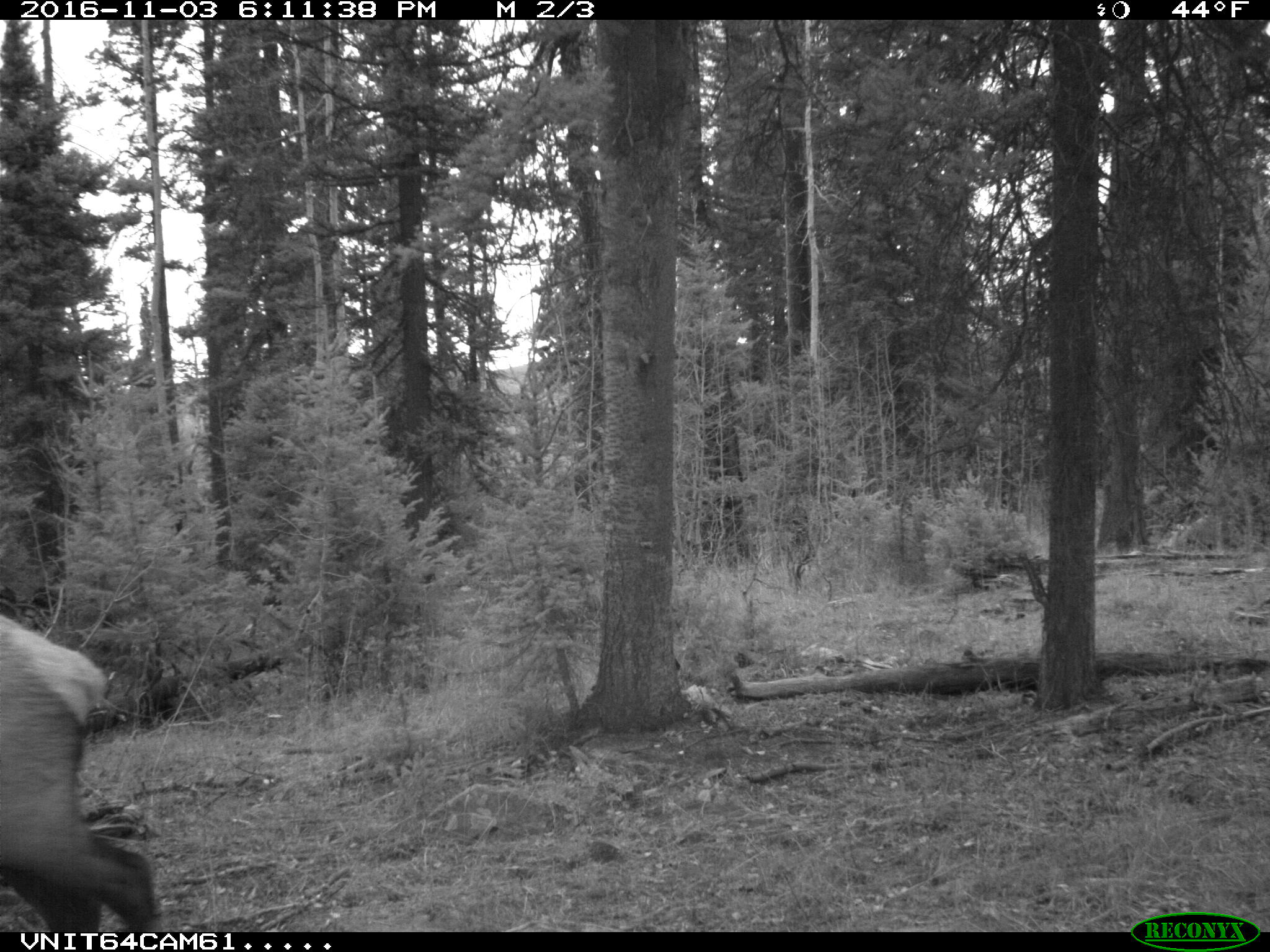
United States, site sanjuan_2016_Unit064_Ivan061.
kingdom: Animalia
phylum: Chordata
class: Mammalia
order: Artiodactyla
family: Cervidae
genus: Cervus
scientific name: Cervus elaphus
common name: red deer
Cervus elaphus (red deer).